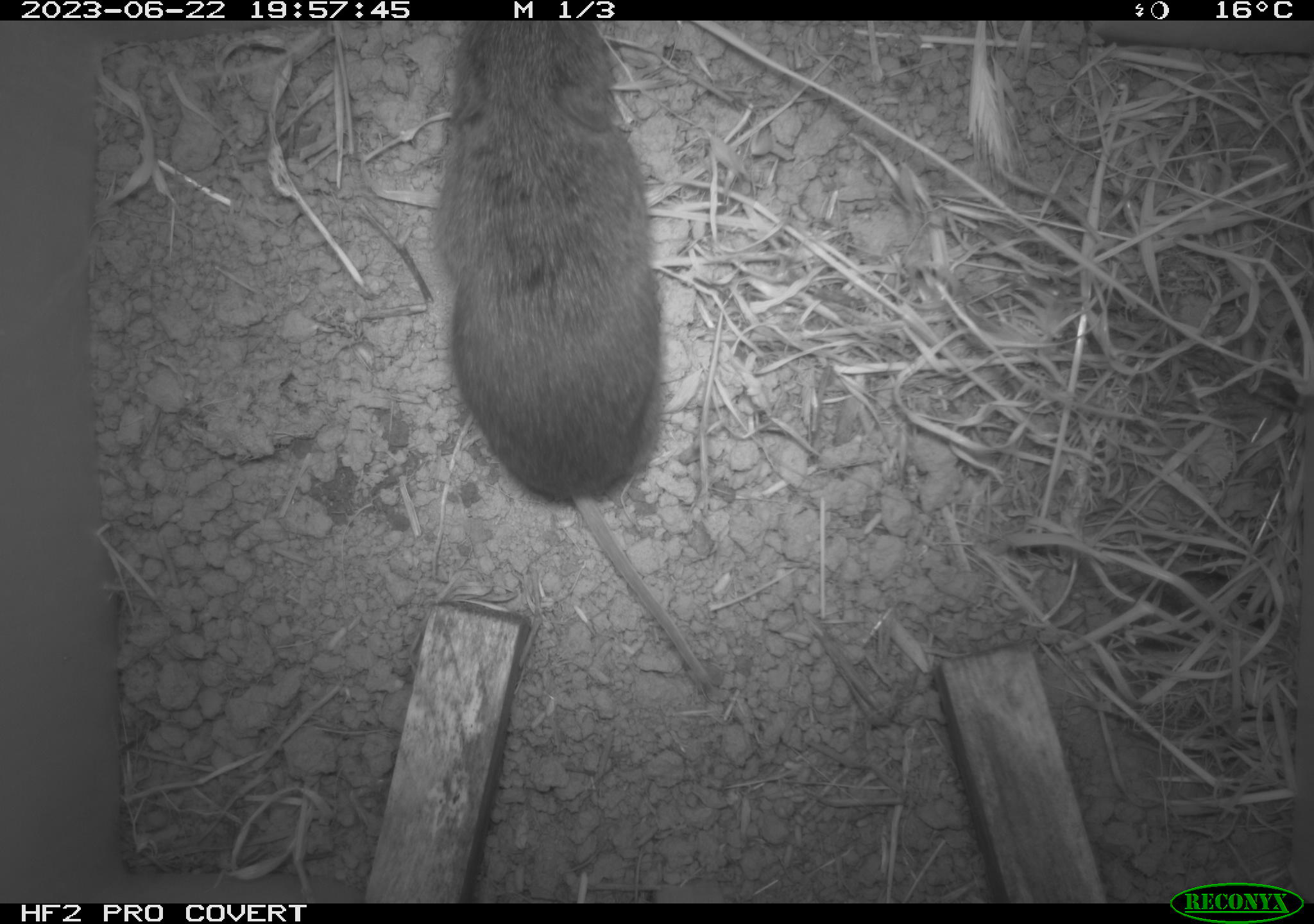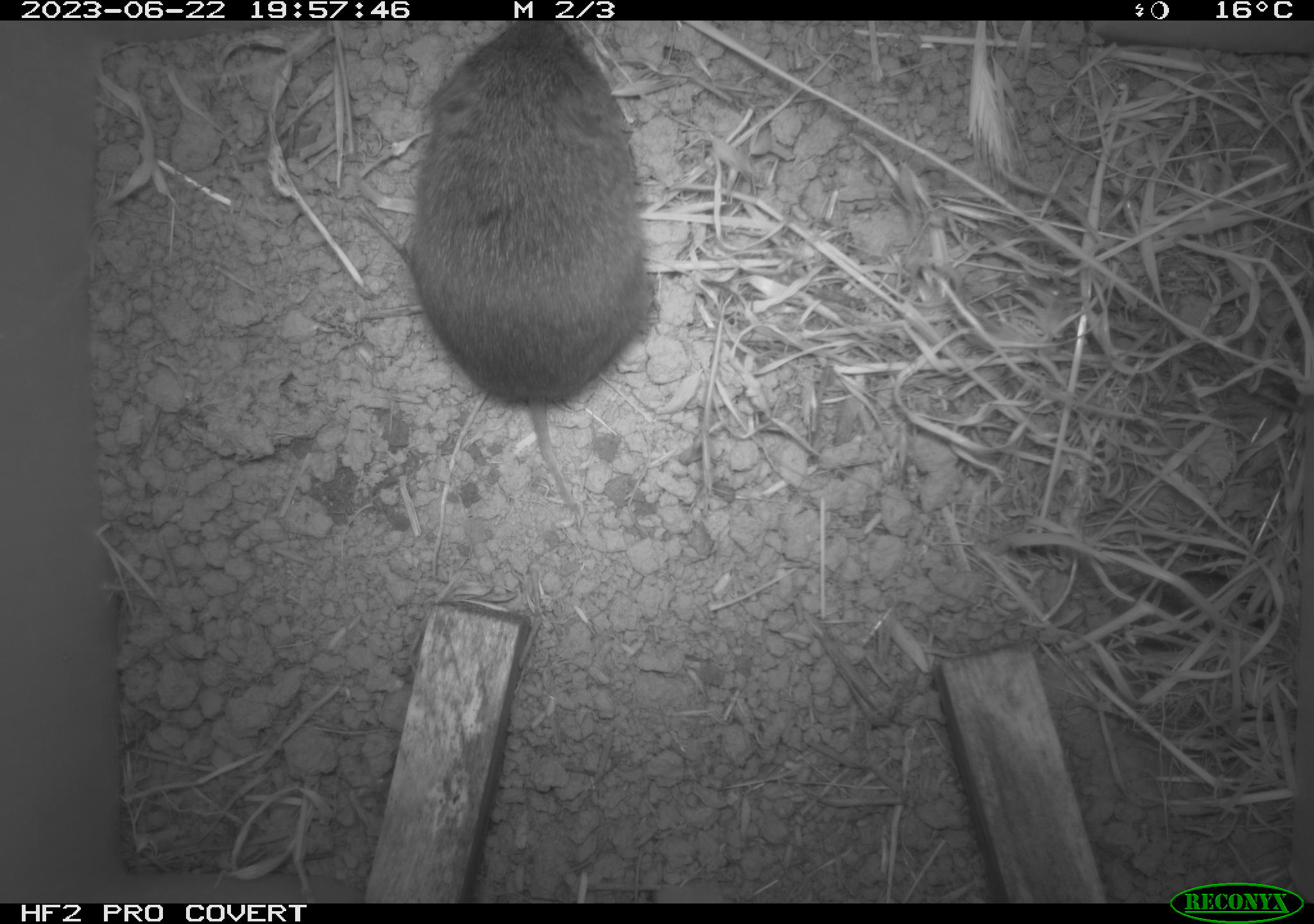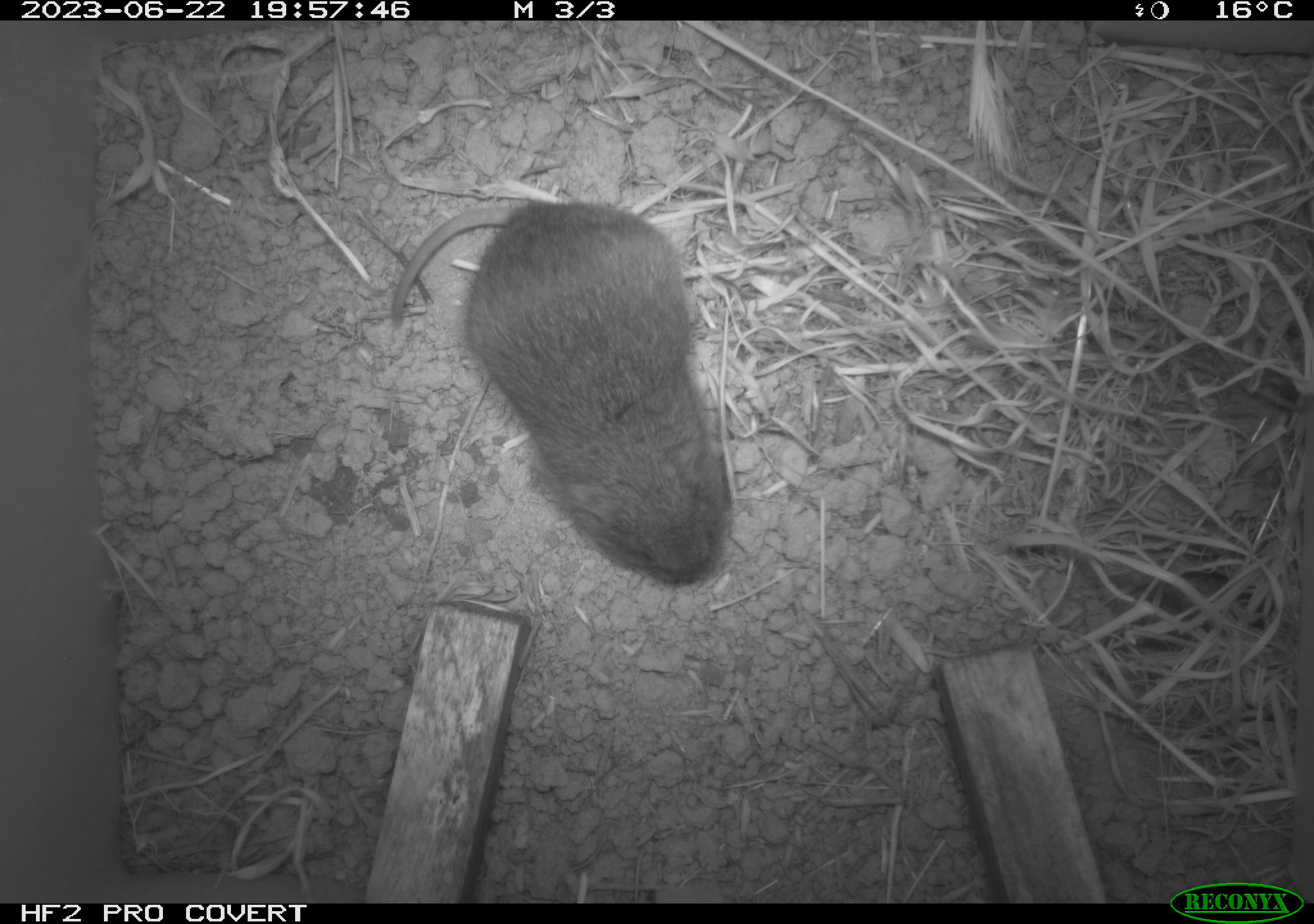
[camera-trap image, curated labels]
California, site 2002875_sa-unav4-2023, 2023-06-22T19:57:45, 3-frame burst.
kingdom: Animalia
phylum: Chordata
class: Mammalia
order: Rodentia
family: Cricetidae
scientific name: Arvicolinae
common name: voles, lemmings, and muskrats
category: arvicolinae subfamily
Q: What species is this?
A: Arvicolinae subfamily (voles, lemmings, and muskrats) (Arvicolinae).